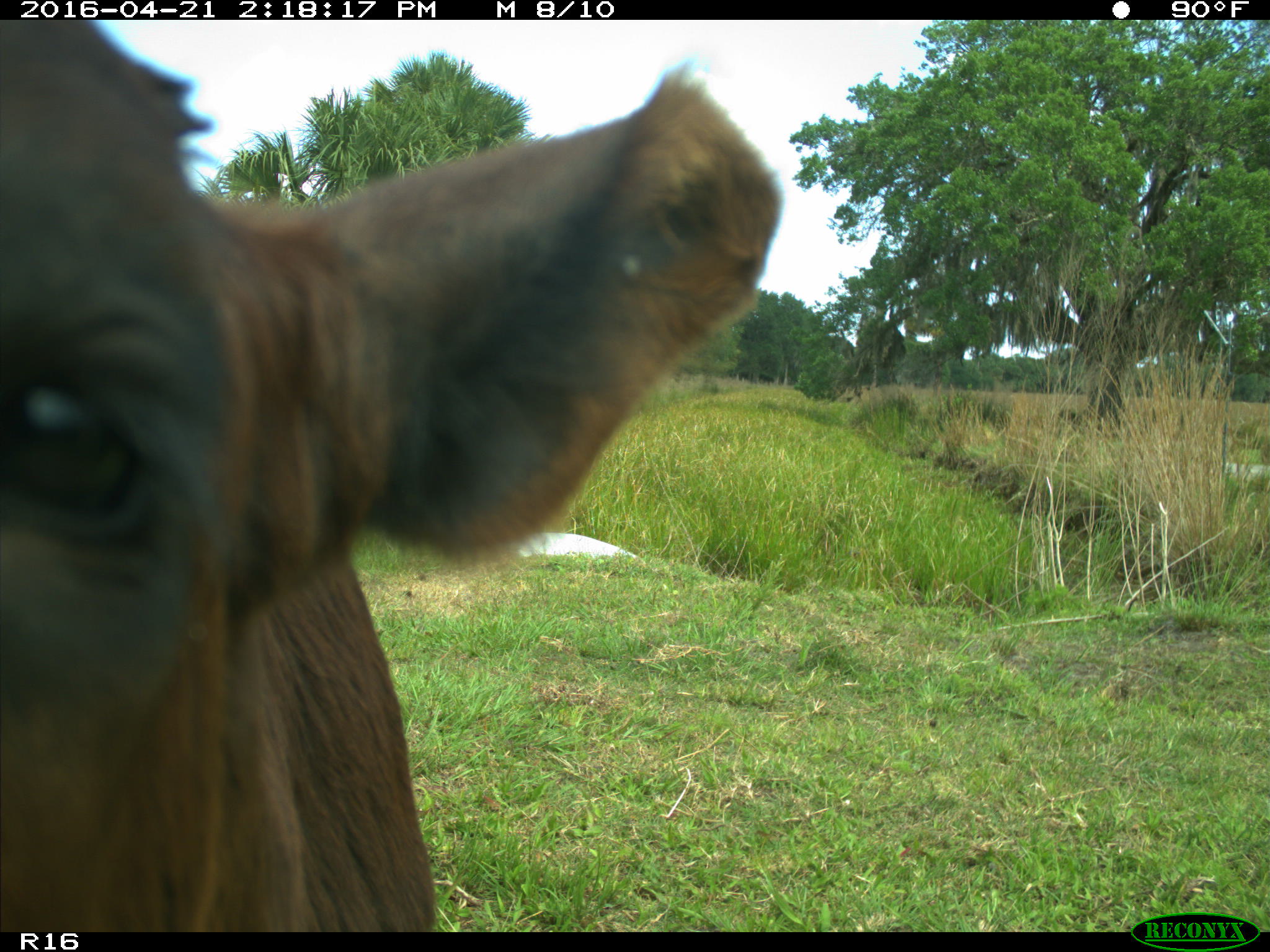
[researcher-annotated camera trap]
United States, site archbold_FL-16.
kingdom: Animalia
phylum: Chordata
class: Mammalia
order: Artiodactyla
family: Bovidae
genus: Bos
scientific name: Bos taurus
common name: domestic cow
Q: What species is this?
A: Bos taurus (domestic cow).